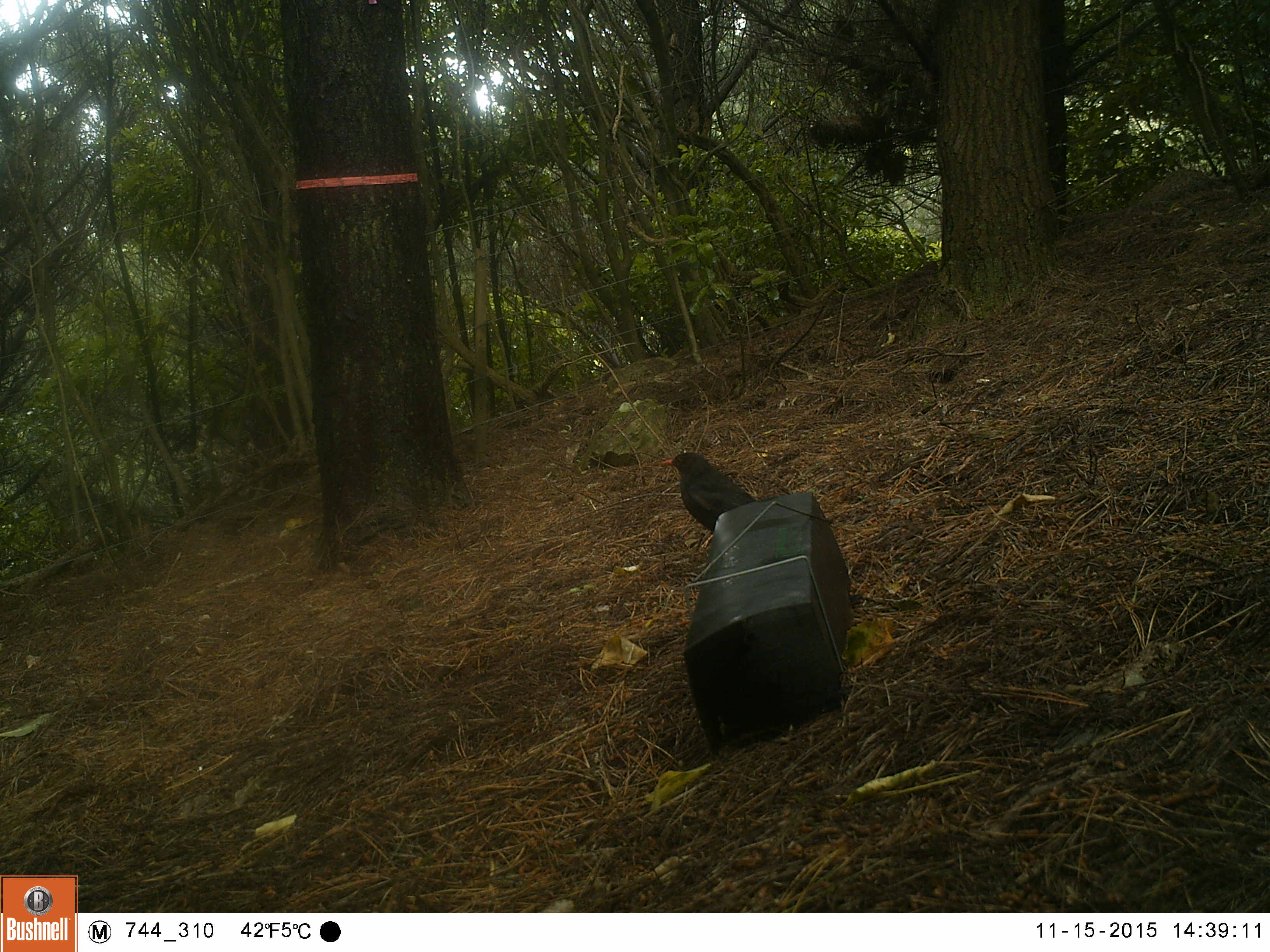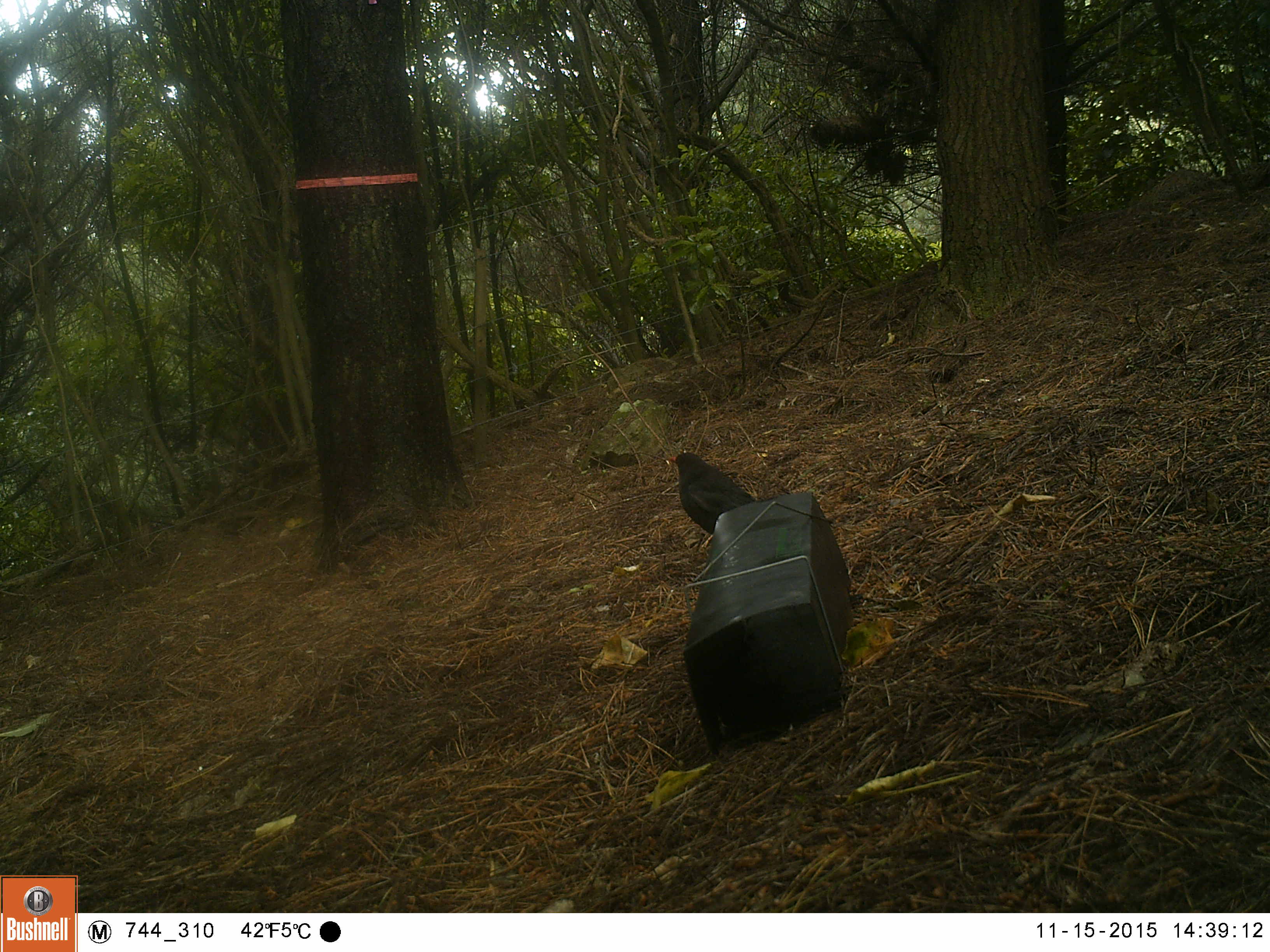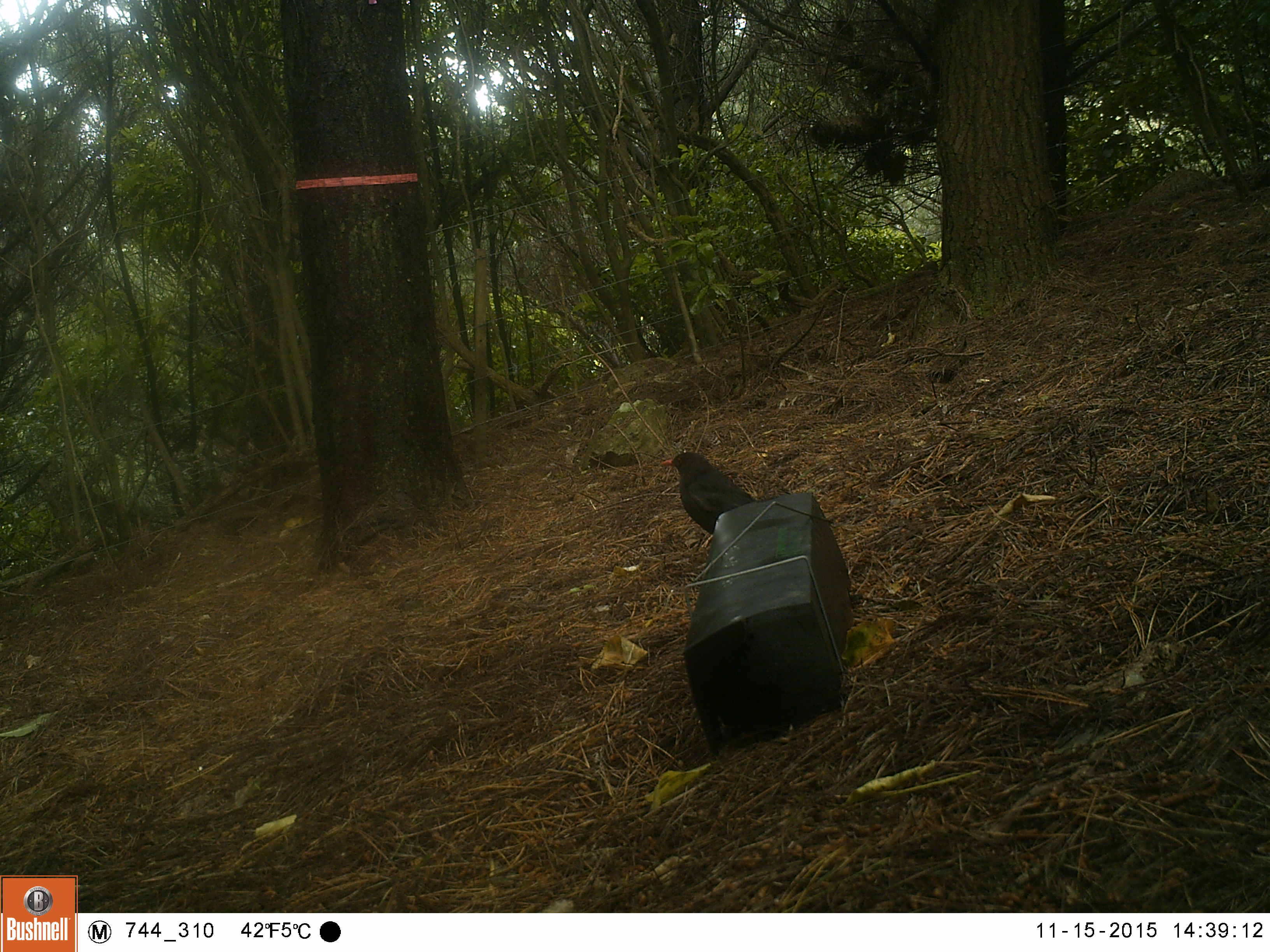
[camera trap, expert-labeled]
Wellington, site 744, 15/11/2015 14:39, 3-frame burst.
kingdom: Animalia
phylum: Chordata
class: Aves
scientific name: Aves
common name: bird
Bird (Aves).